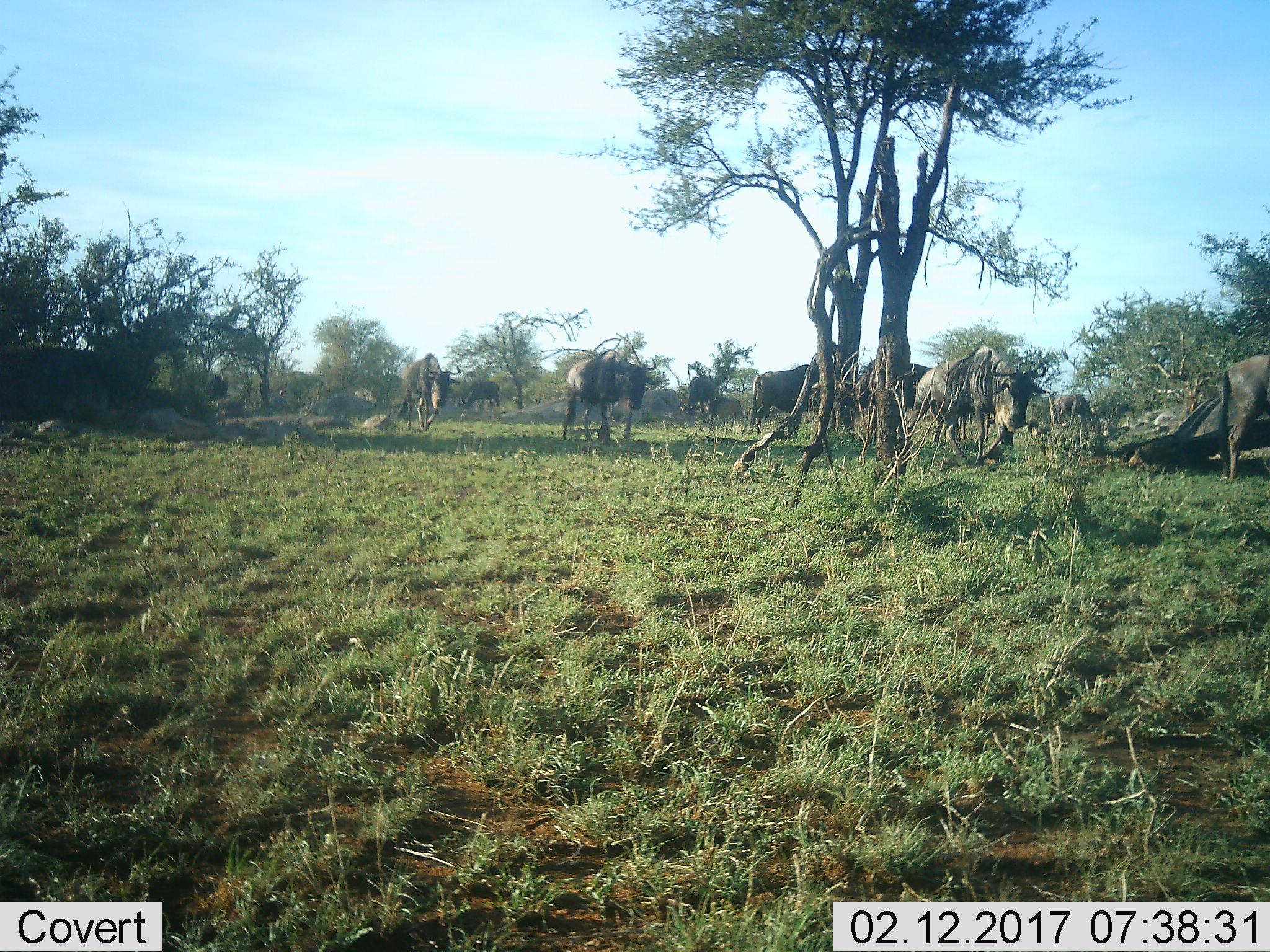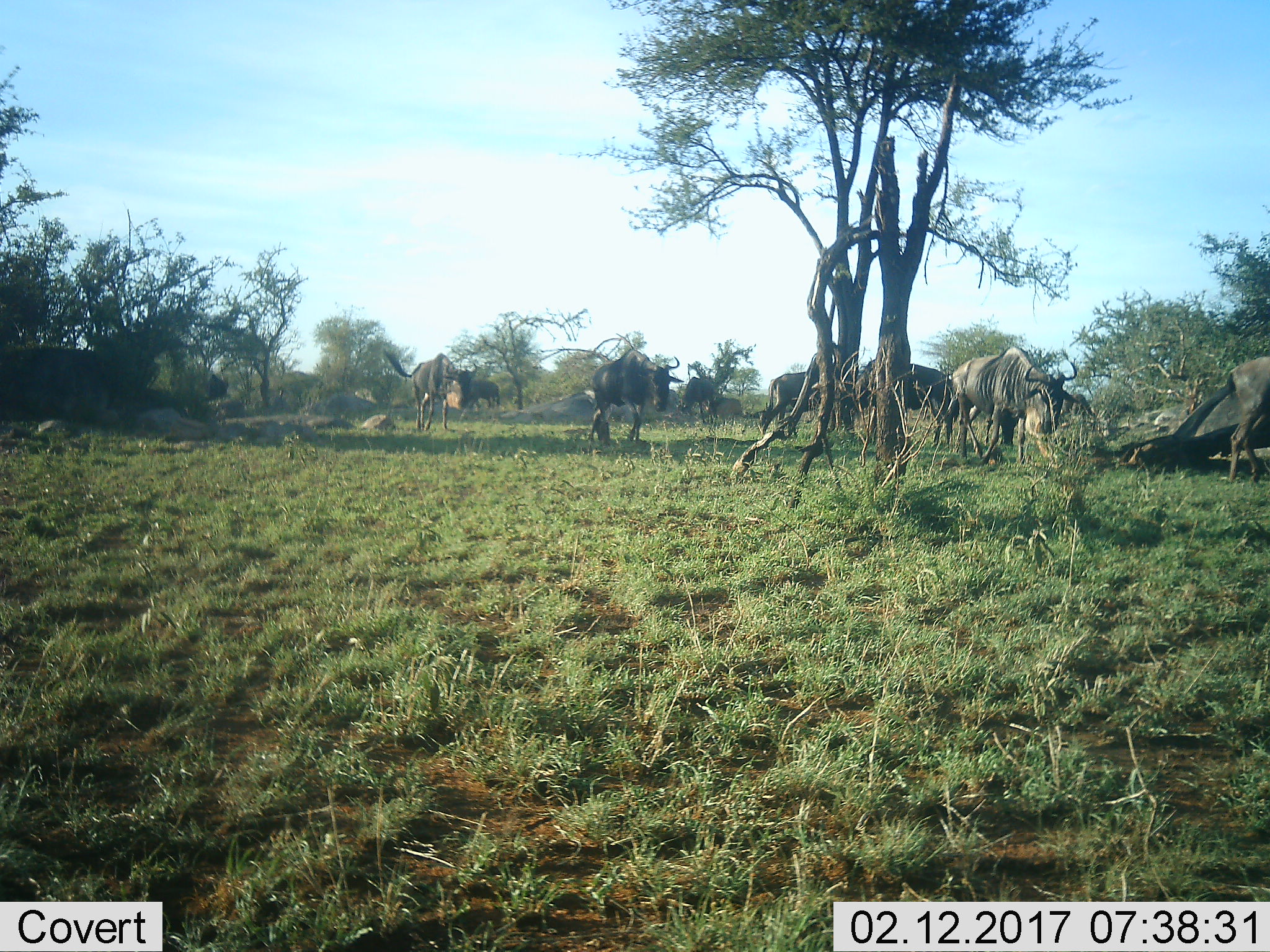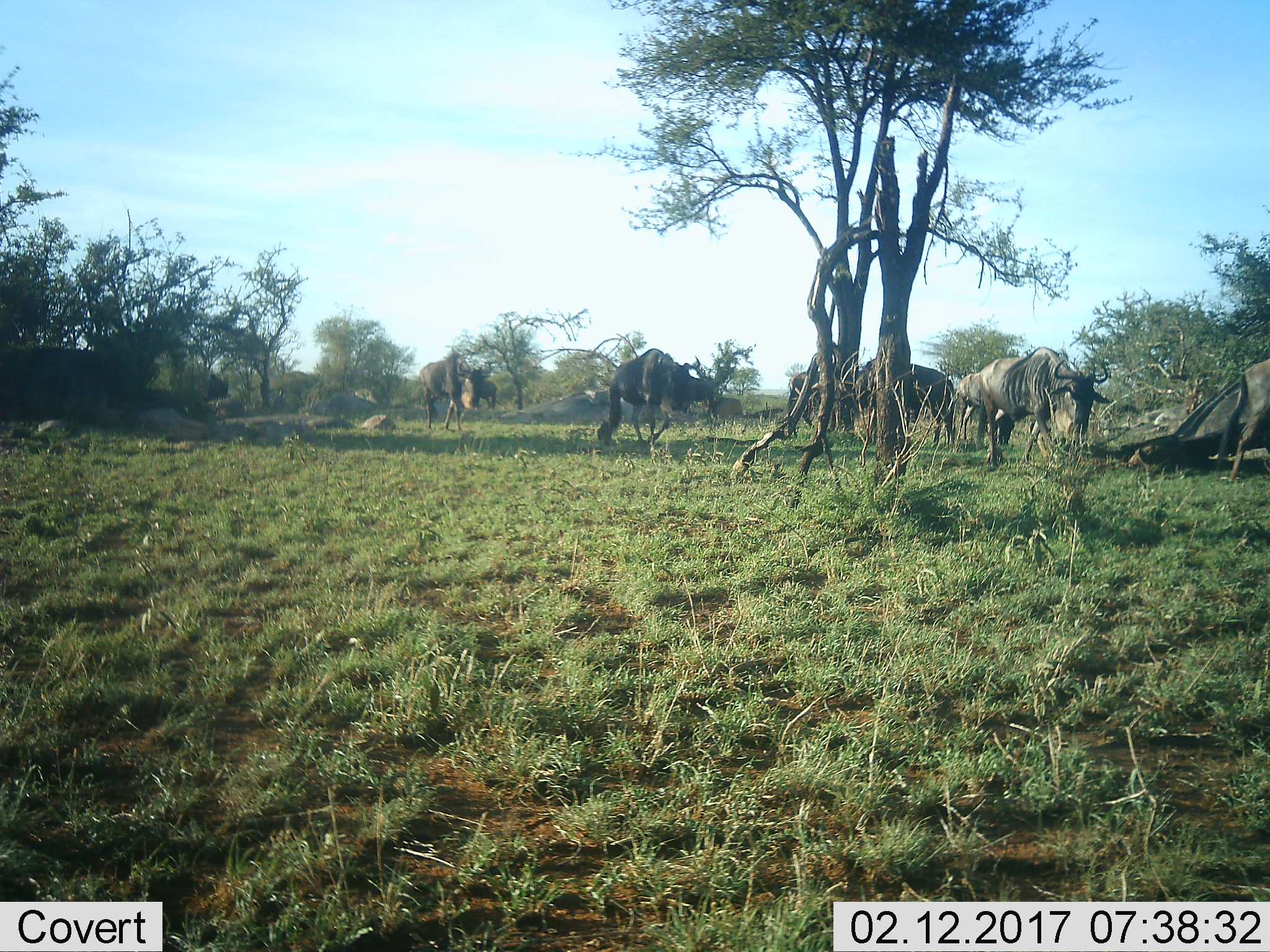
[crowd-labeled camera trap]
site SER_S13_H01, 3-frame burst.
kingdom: Animalia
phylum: Chordata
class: Mammalia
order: Artiodactyla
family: Bovidae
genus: Connochaetes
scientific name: Connochaetes taurinus taurinus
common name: blue wildebeest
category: wildebeestblue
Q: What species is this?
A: Wildebeestblue (blue wildebeest) (Connochaetes taurinus taurinus).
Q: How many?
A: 8.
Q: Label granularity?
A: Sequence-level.